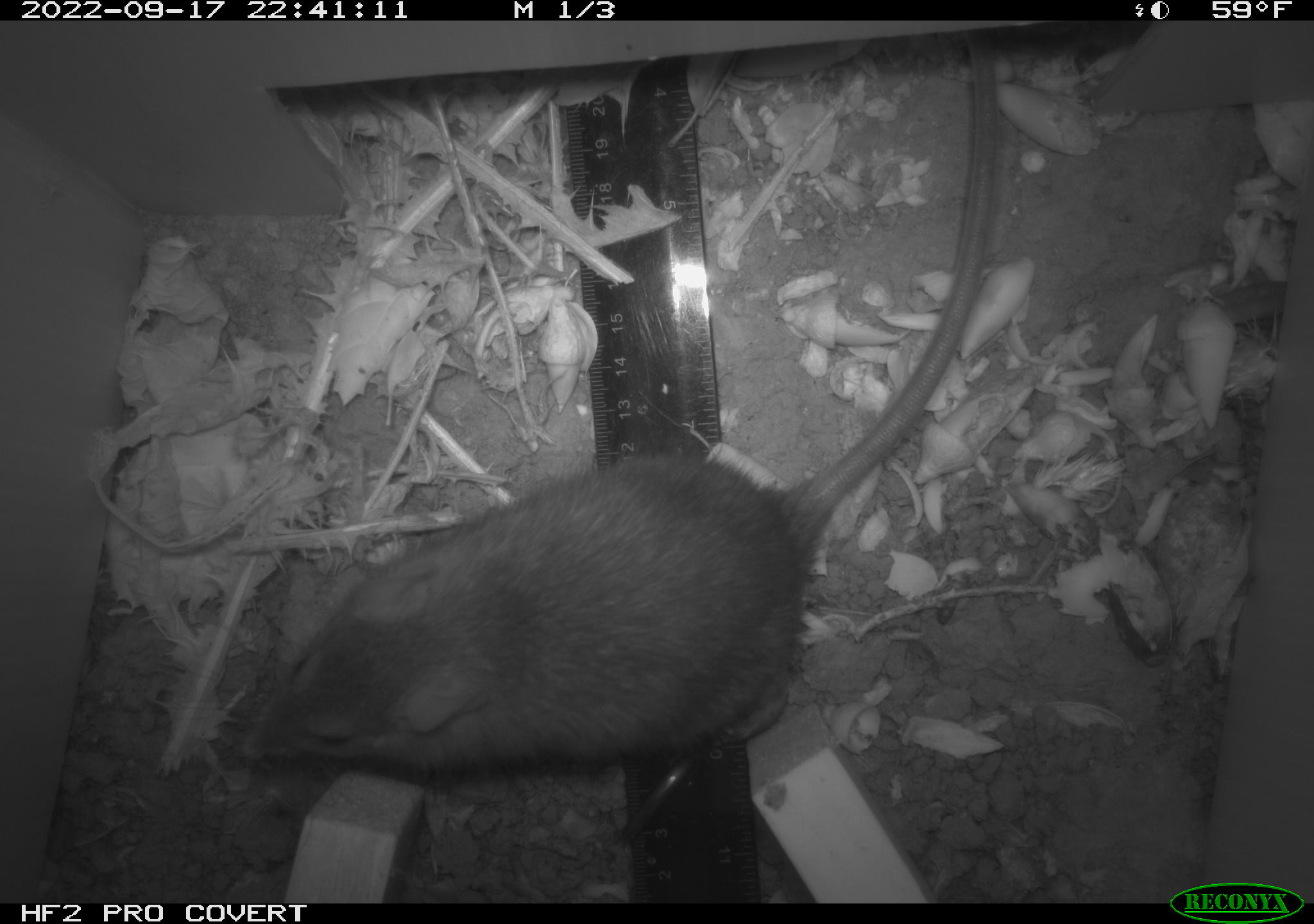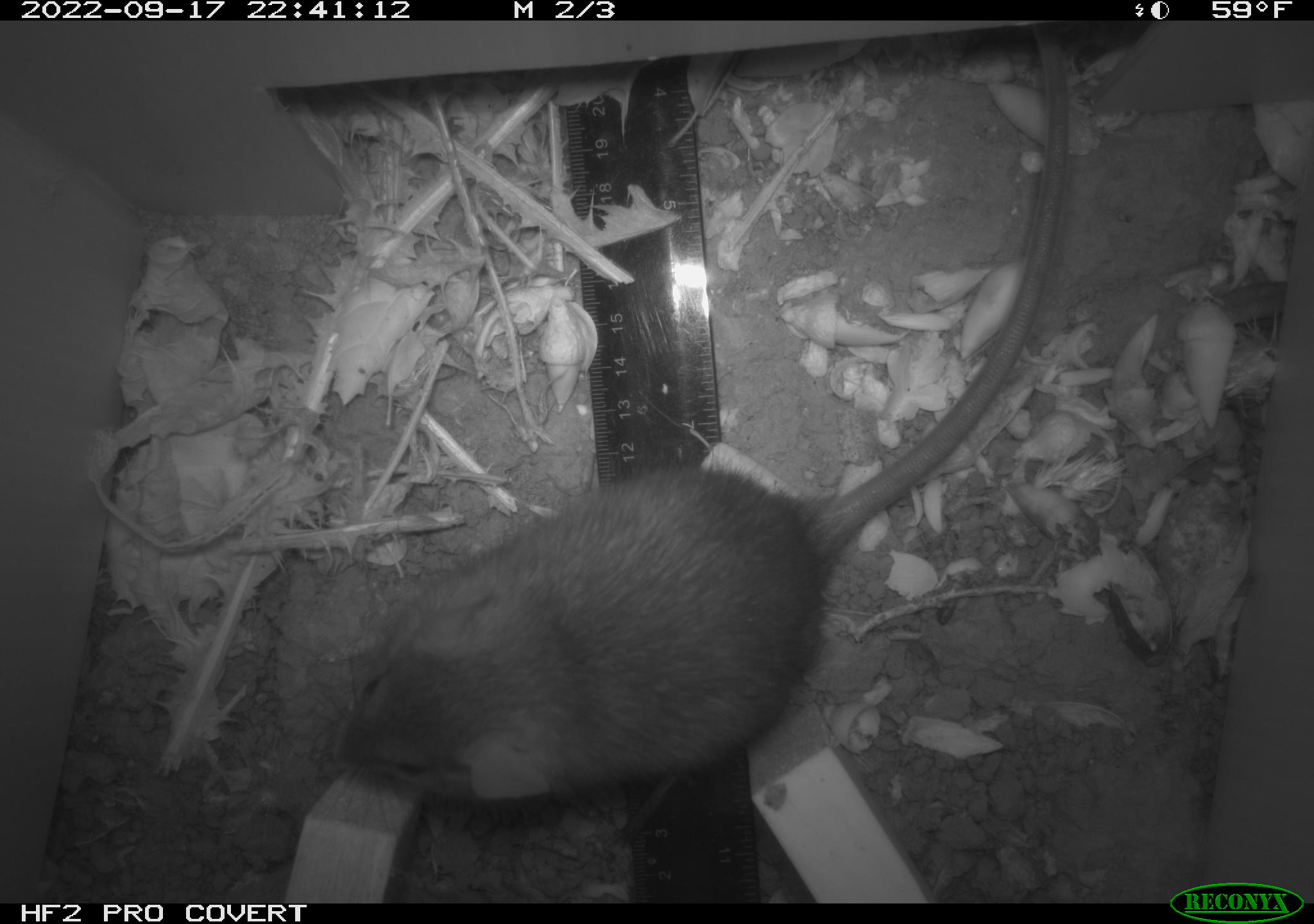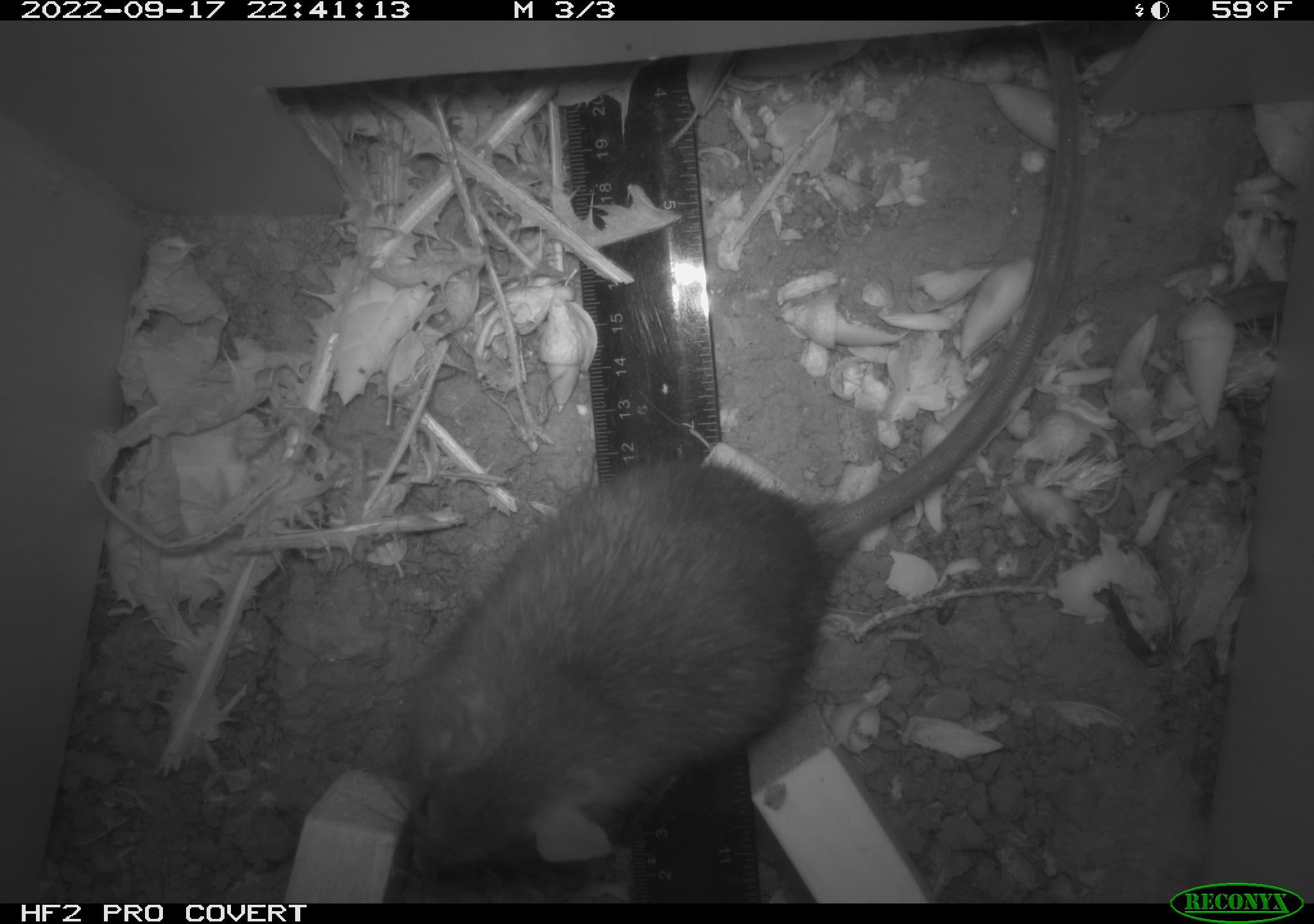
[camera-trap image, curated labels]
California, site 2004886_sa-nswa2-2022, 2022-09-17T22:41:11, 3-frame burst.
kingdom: Animalia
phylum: Chordata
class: Mammalia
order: Rodentia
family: Muridae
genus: Rattus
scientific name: Rattus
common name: rat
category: rattus species